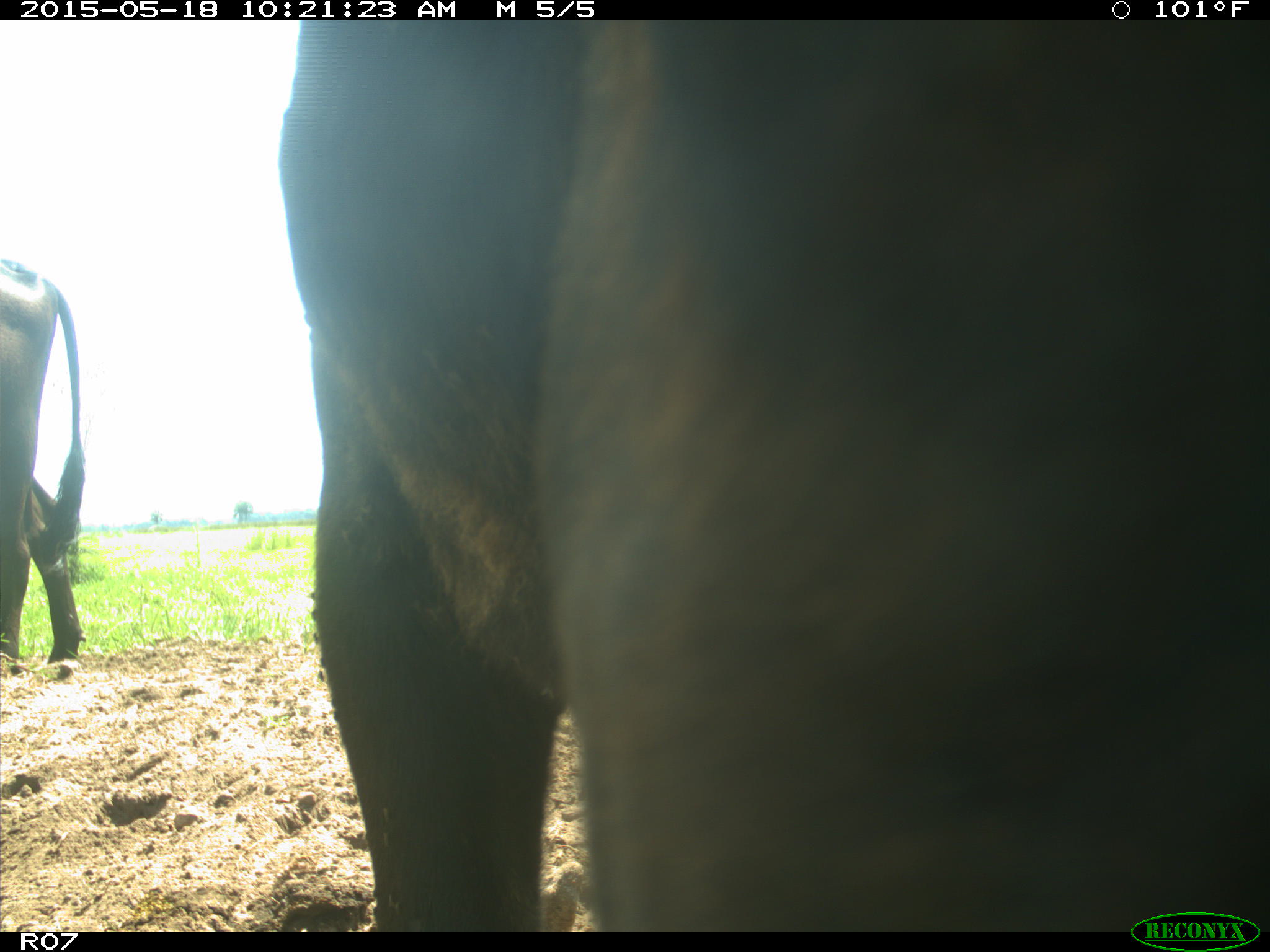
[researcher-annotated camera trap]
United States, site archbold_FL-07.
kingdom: Animalia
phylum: Chordata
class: Mammalia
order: Artiodactyla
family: Bovidae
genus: Bos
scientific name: Bos taurus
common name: domestic cow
Bos taurus (domestic cow).